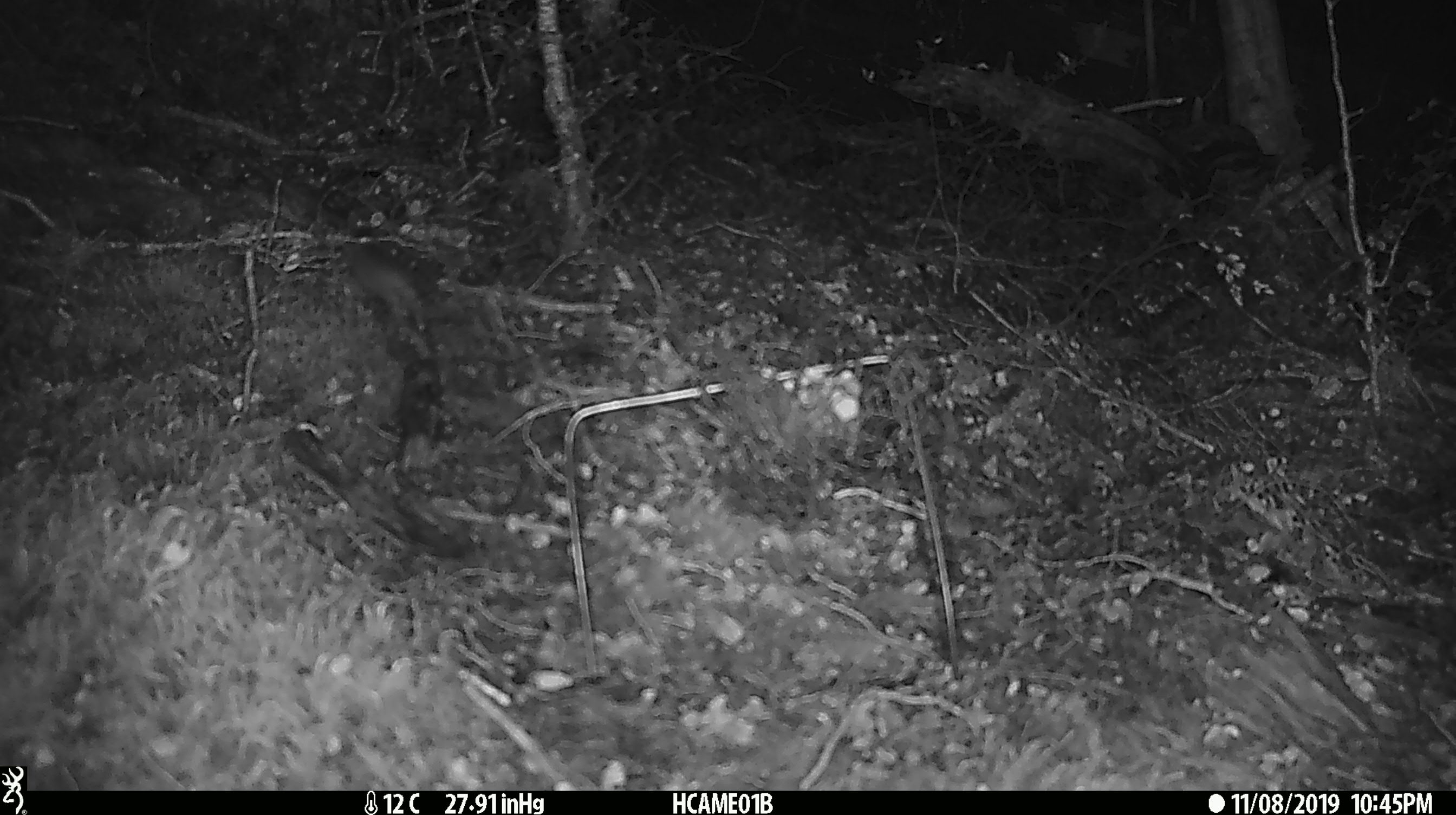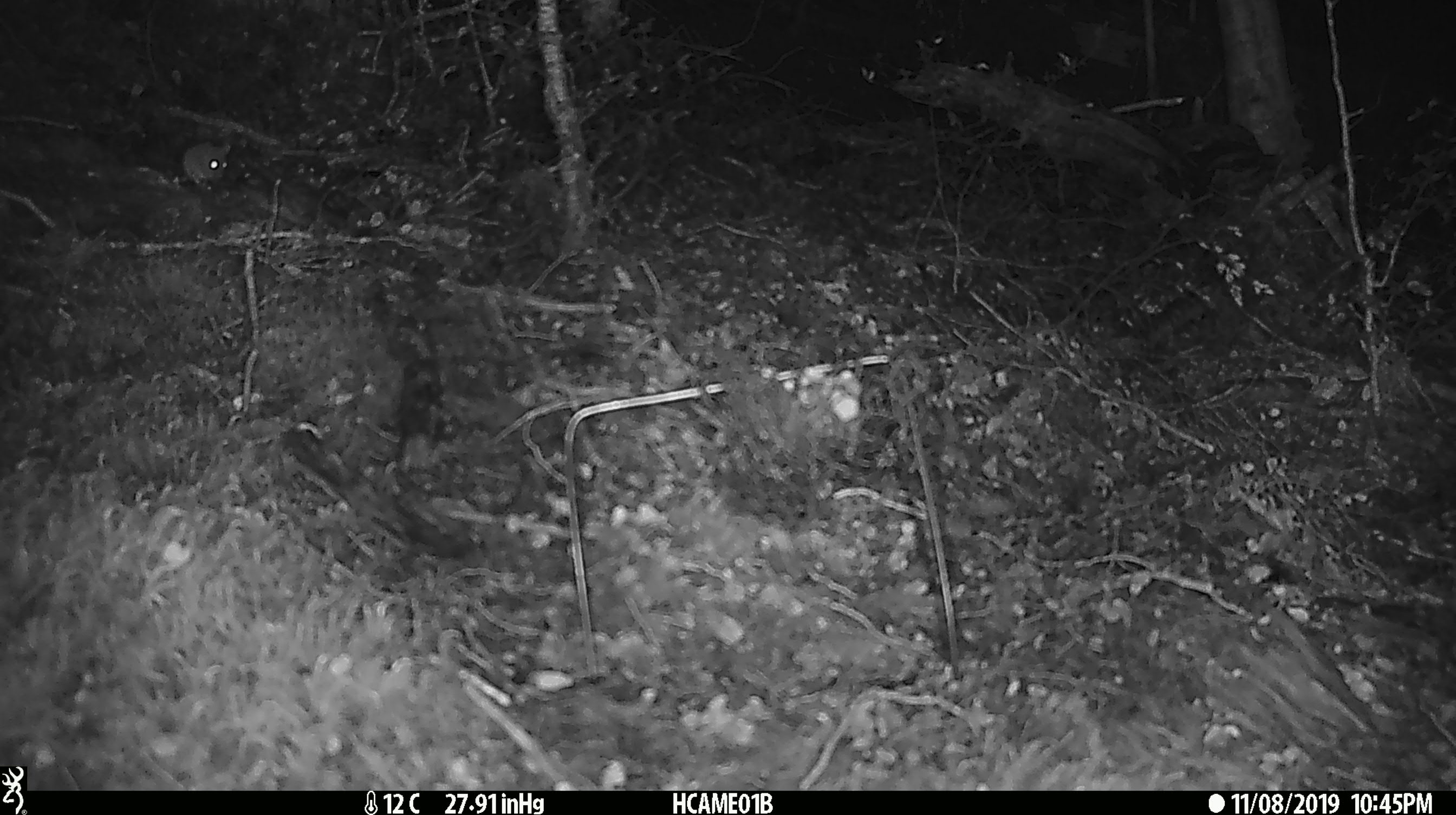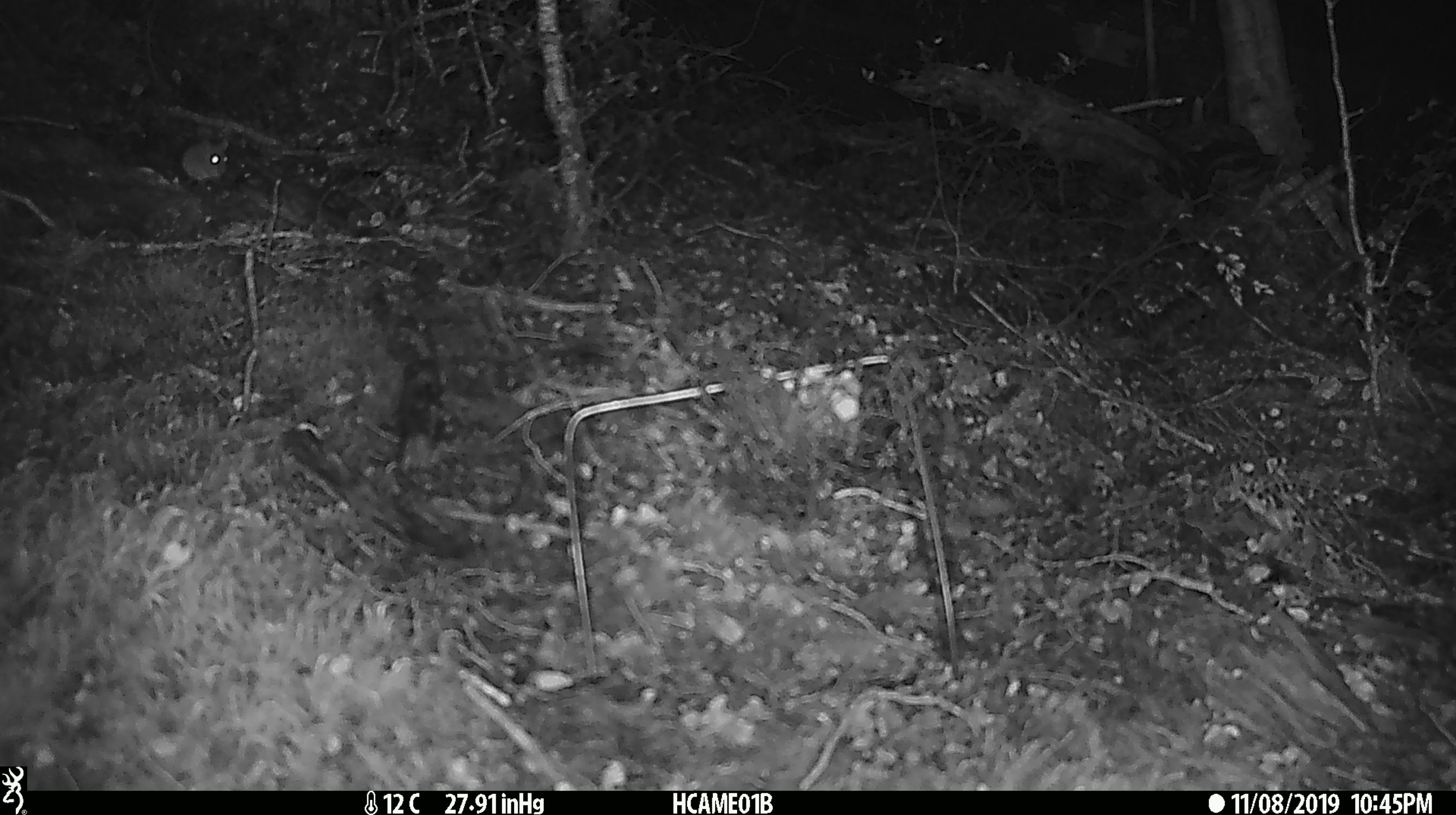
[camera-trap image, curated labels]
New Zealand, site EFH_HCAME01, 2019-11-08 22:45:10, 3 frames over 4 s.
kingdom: Animalia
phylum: Chordata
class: Mammalia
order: Rodentia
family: Muridae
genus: Mus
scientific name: Mus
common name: mouse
Mouse (Mus).